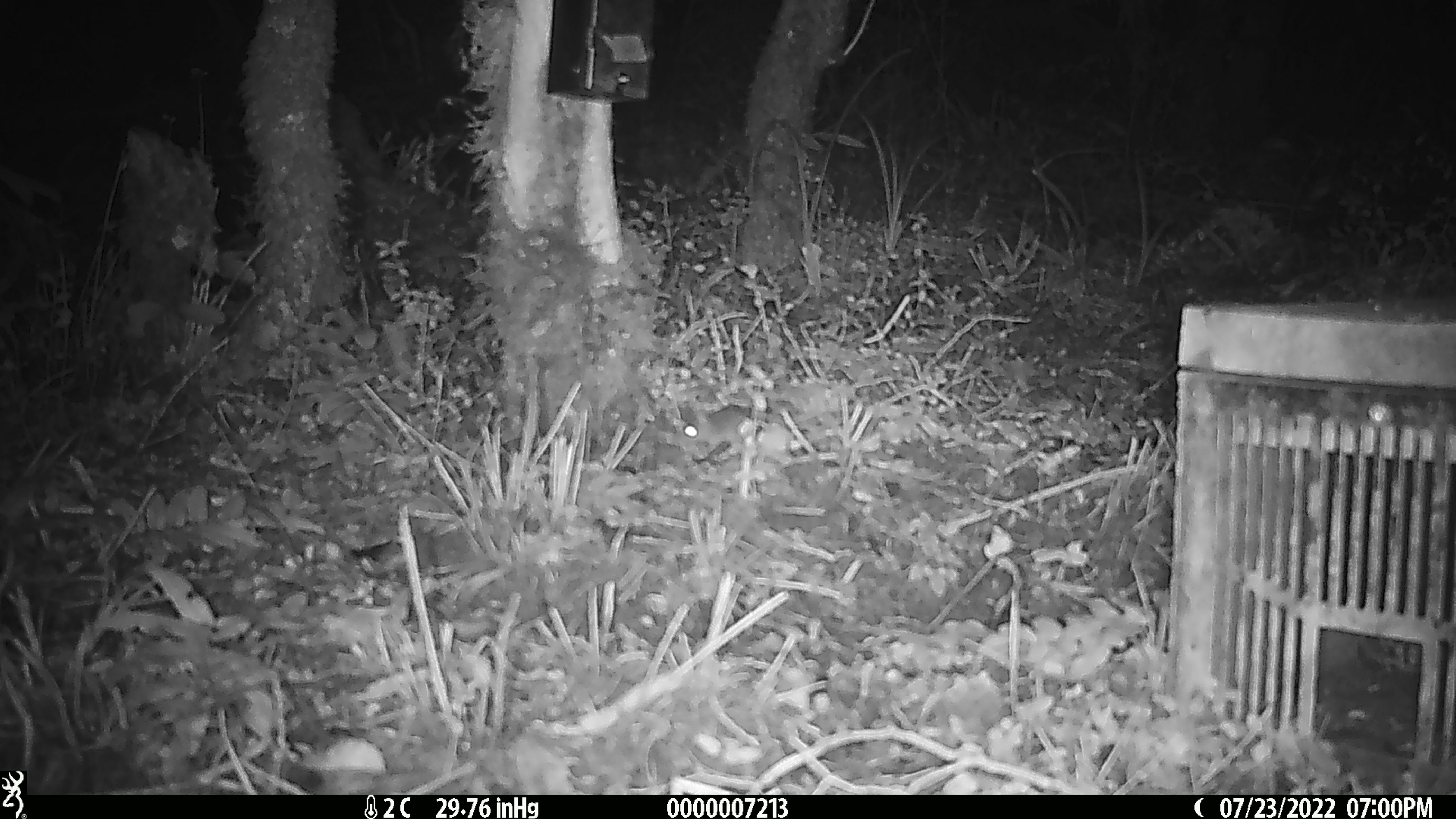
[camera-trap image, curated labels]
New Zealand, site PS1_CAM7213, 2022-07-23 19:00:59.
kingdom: Animalia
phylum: Chordata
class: Mammalia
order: Rodentia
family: Muridae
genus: Mus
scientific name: Mus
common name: mouse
Mouse (Mus).